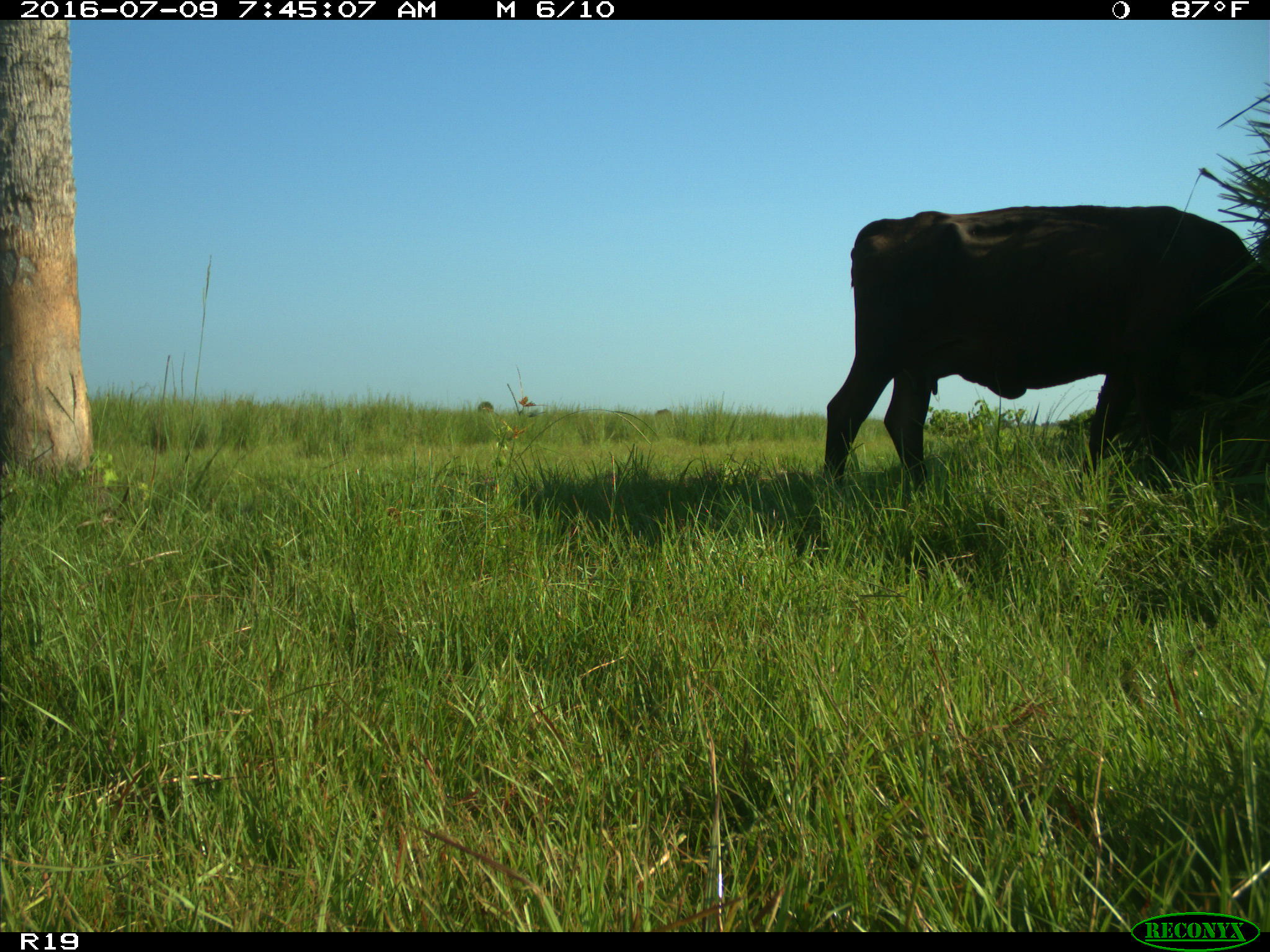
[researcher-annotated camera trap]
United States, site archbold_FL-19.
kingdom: Animalia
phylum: Chordata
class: Mammalia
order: Artiodactyla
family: Bovidae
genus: Bos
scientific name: Bos taurus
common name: domestic cow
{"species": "Bos taurus (domestic cow)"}